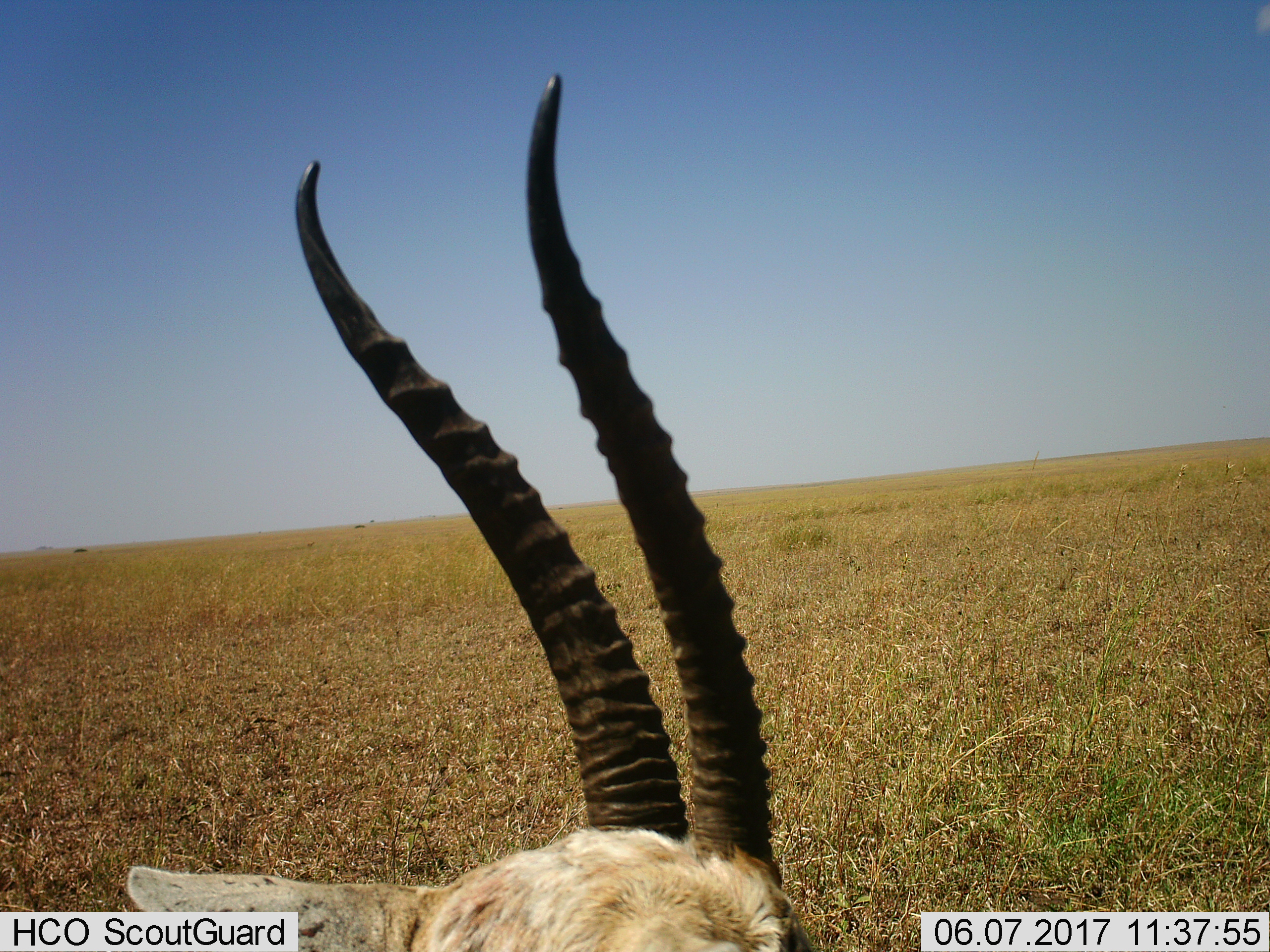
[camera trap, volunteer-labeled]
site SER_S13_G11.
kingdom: Animalia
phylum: Chordata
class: Mammalia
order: Artiodactyla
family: Bovidae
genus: Eudorcas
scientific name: Eudorcas thomsonii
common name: thomson's gazelle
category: gazellethomsons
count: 1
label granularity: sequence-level